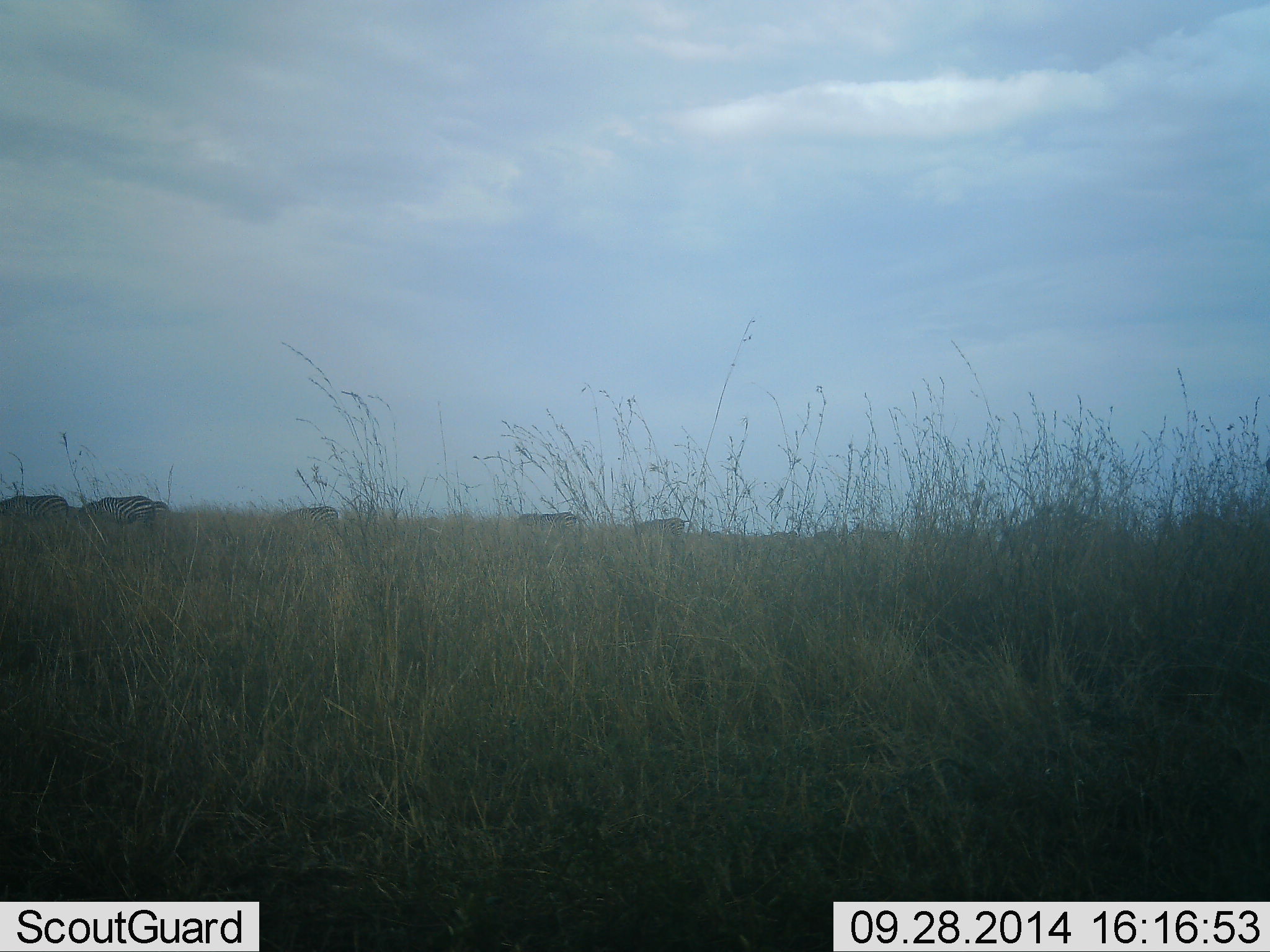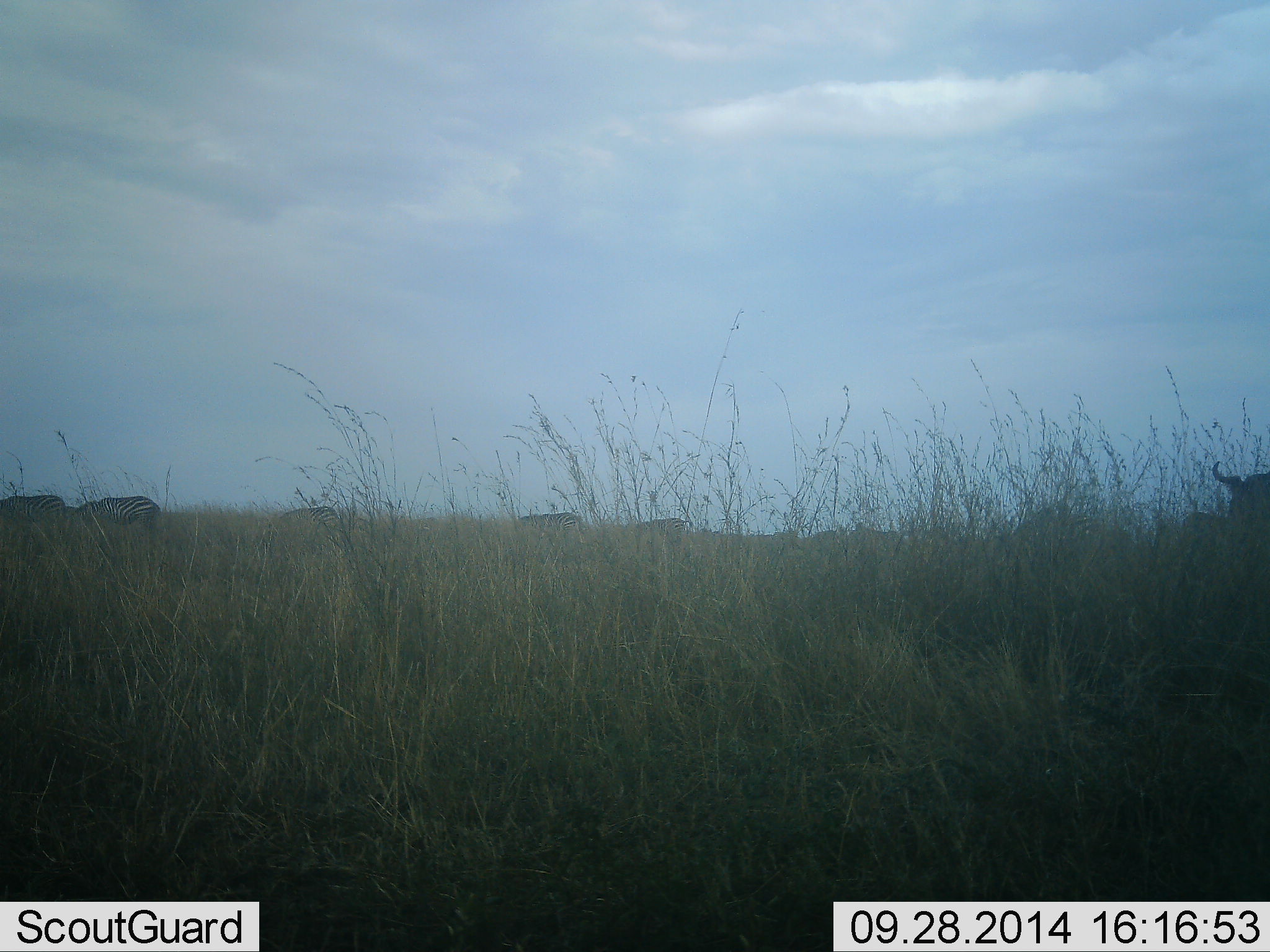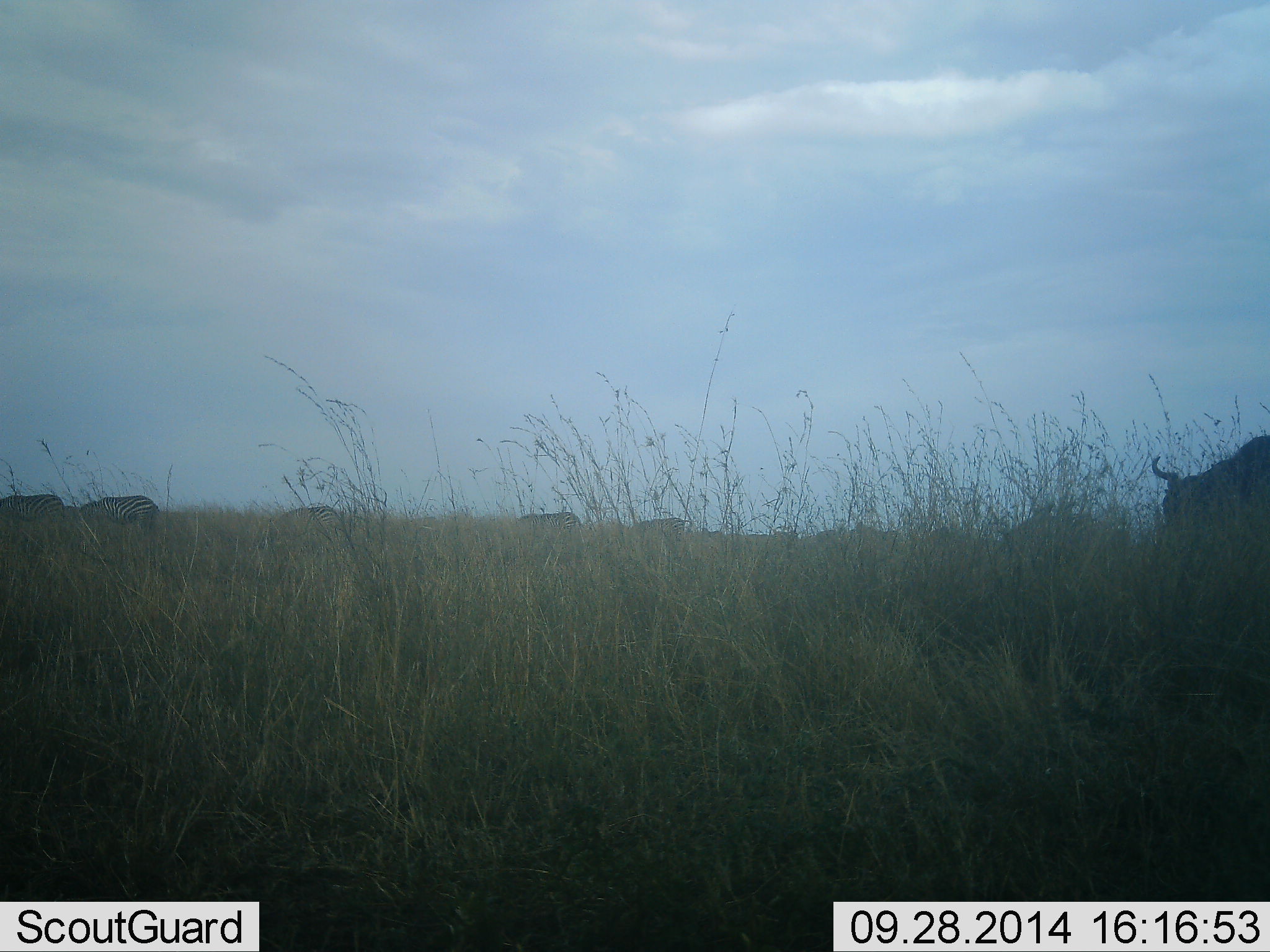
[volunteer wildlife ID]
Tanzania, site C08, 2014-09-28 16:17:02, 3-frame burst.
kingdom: Animalia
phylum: Chordata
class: Mammalia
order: Artiodactyla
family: Bovidae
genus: Connochaetes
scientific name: Connochaetes taurinus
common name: blue wildebeest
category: wildebeest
Wildebeest (blue wildebeest) (Connochaetes taurinus), count 1. Behavior (volunteer vote fractions): standing 25%, resting 8%, moving 67%, interacting 0%. Young present (vote fraction): 0%. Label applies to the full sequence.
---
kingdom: Animalia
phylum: Chordata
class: Mammalia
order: Perissodactyla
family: Equidae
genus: Equus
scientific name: Equus quagga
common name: plains zebra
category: zebra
Zebra (plains zebra) (Equus quagga), count 8. Behavior (volunteer vote fractions): standing 50%, resting 10%, moving 10%, interacting 0%. Young present (vote fraction): 0%. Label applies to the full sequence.